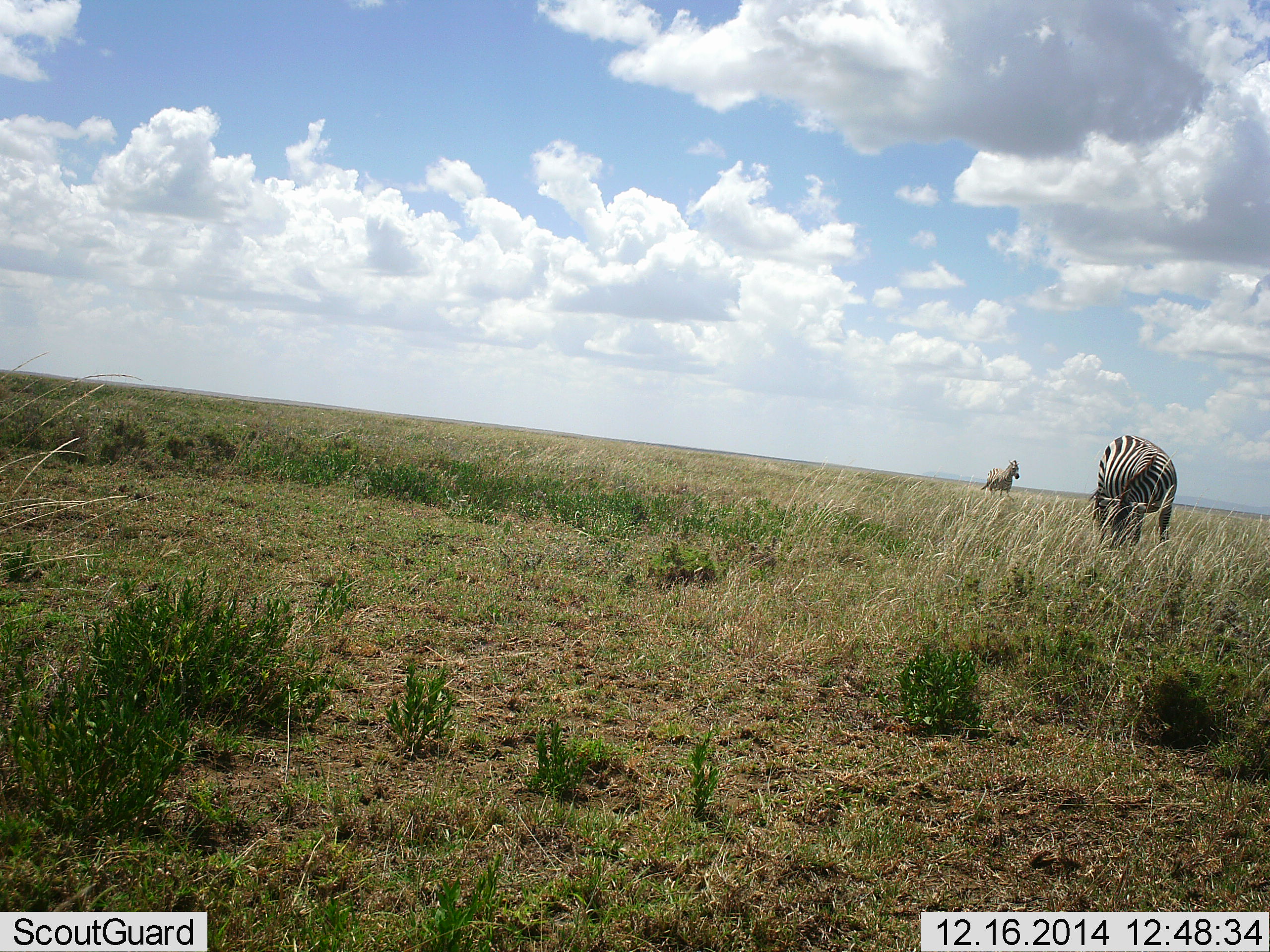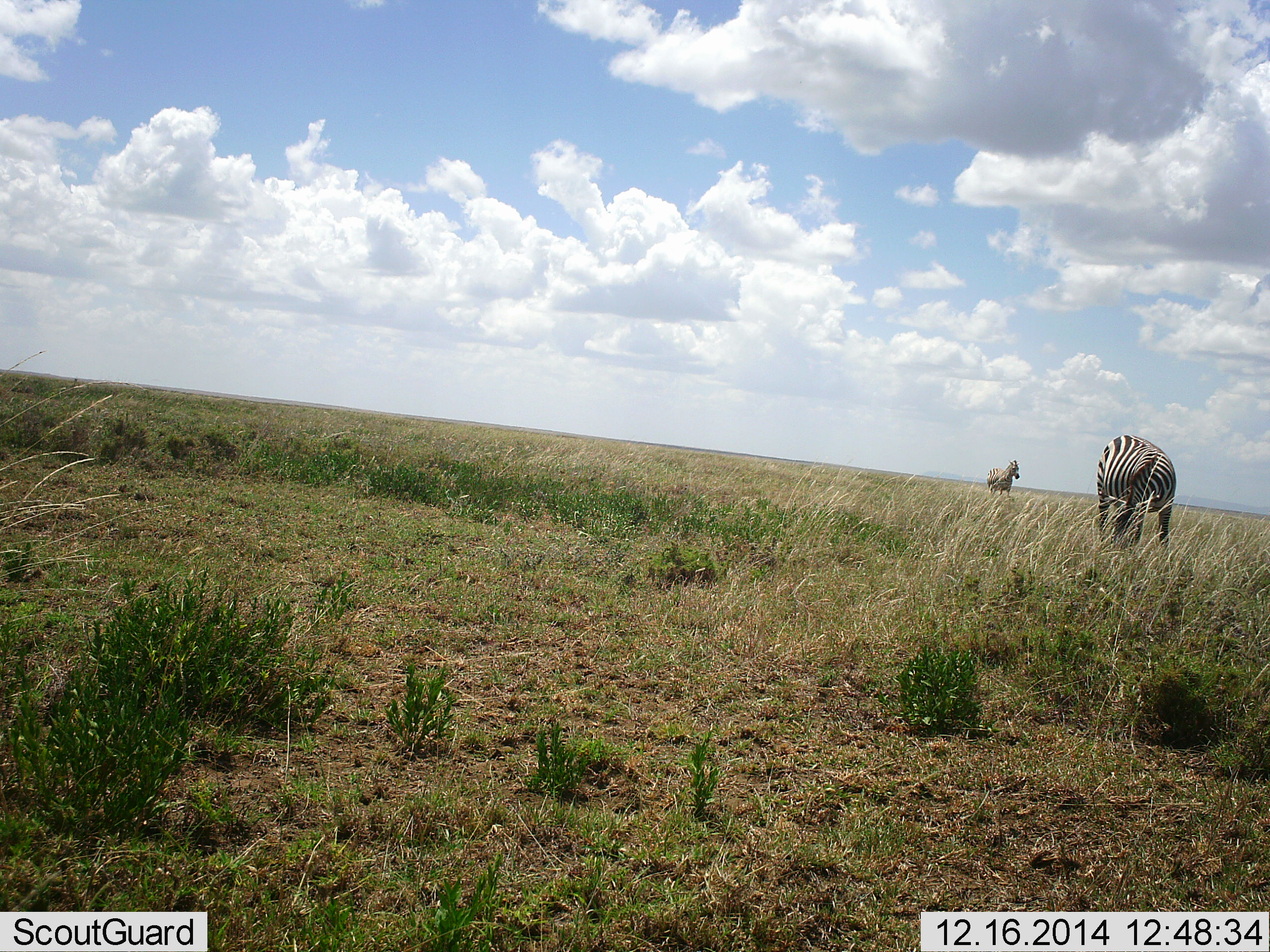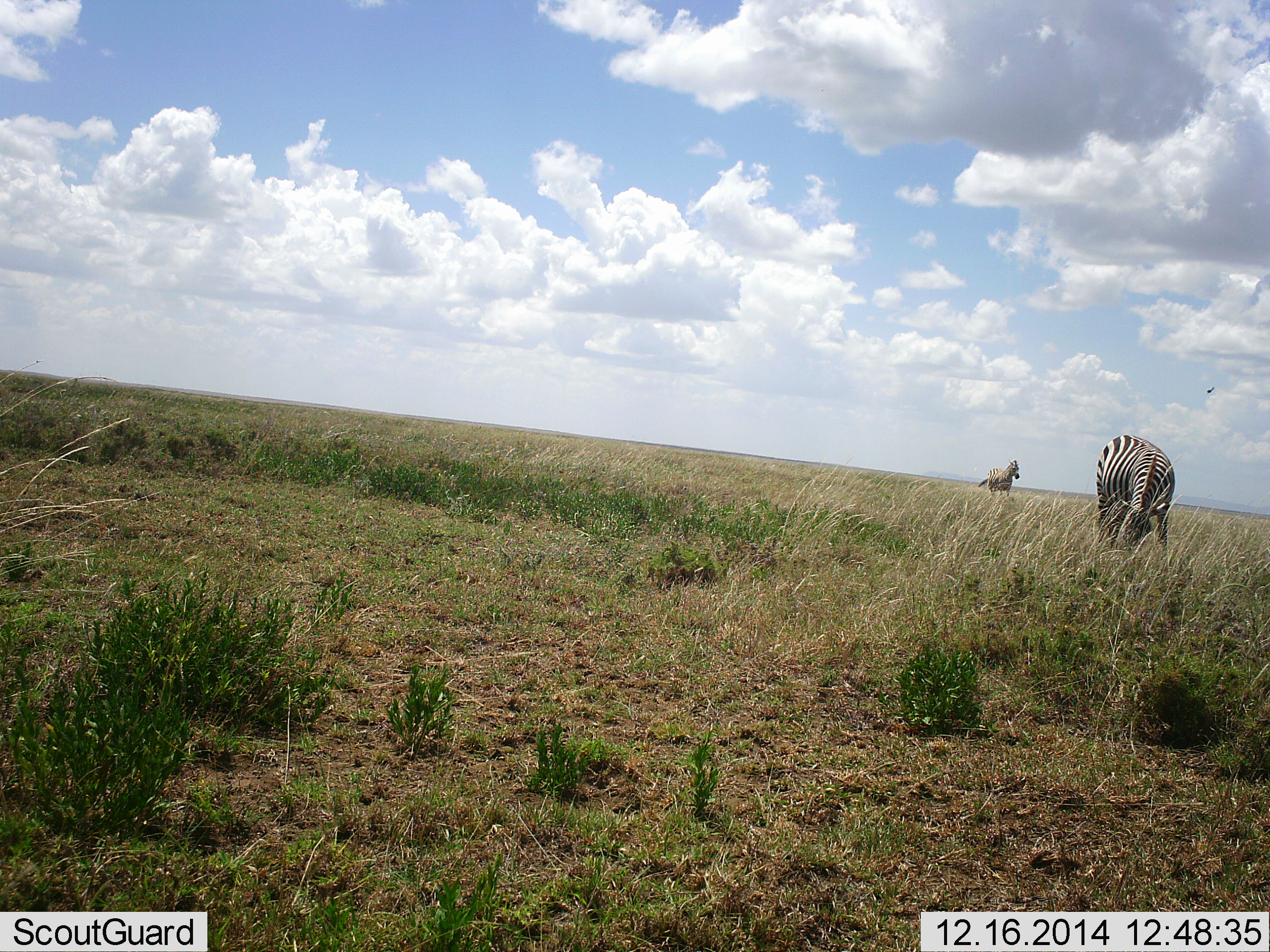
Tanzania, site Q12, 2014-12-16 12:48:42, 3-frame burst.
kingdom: Animalia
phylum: Chordata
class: Mammalia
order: Perissodactyla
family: Equidae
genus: Equus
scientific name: Equus quagga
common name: plains zebra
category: zebra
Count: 2.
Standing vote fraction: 60%.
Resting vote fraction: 10%.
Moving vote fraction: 10%.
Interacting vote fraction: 0%.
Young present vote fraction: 0%.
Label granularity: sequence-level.